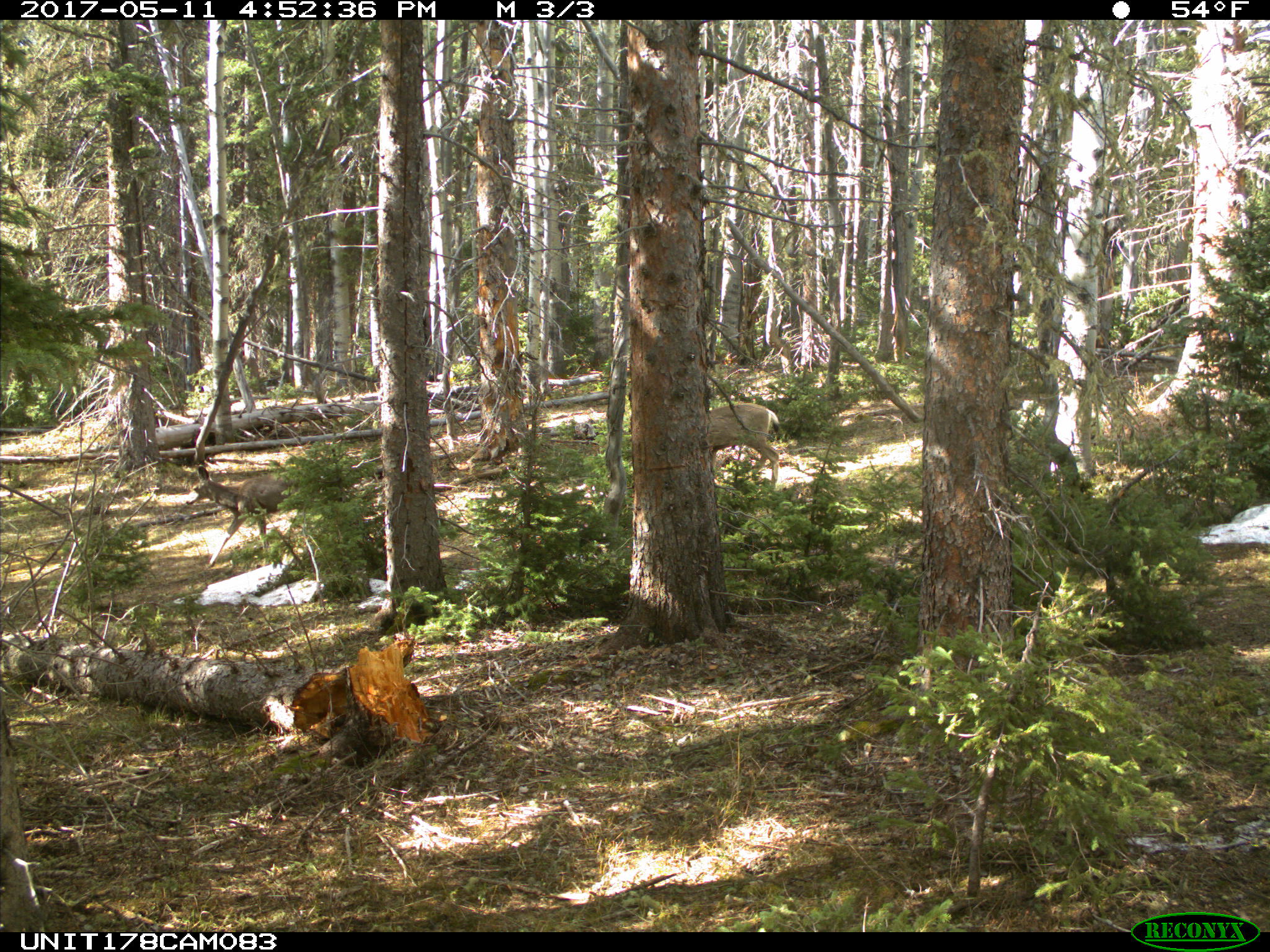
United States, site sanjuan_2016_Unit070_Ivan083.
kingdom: Animalia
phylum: Chordata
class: Mammalia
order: Artiodactyla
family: Cervidae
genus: Odocoileus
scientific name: Odocoileus hemionus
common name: mule deer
Odocoileus hemionus (mule deer).